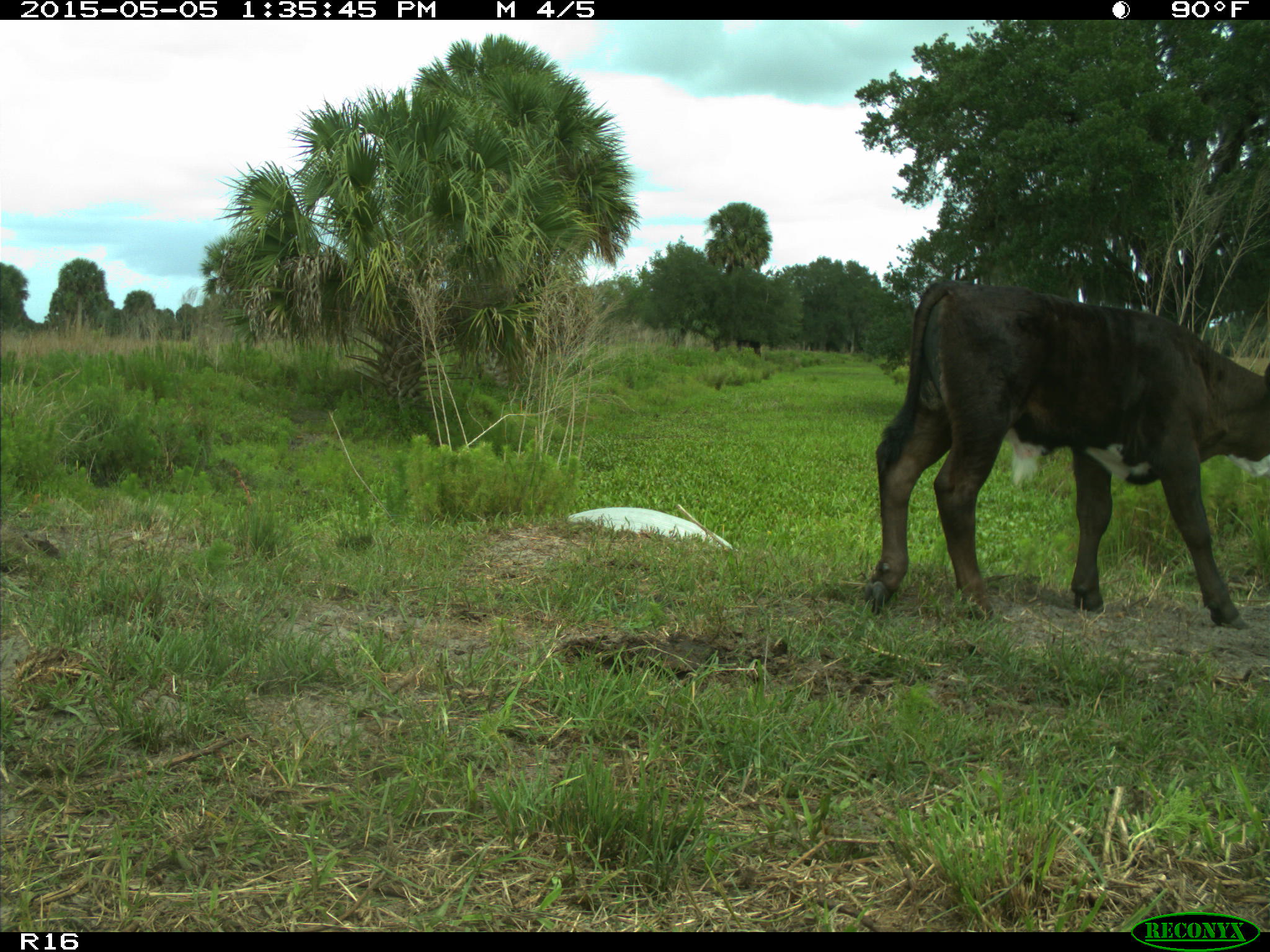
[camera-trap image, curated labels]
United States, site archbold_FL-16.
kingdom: Animalia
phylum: Chordata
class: Mammalia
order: Artiodactyla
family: Bovidae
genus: Bos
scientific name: Bos taurus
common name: domestic cow